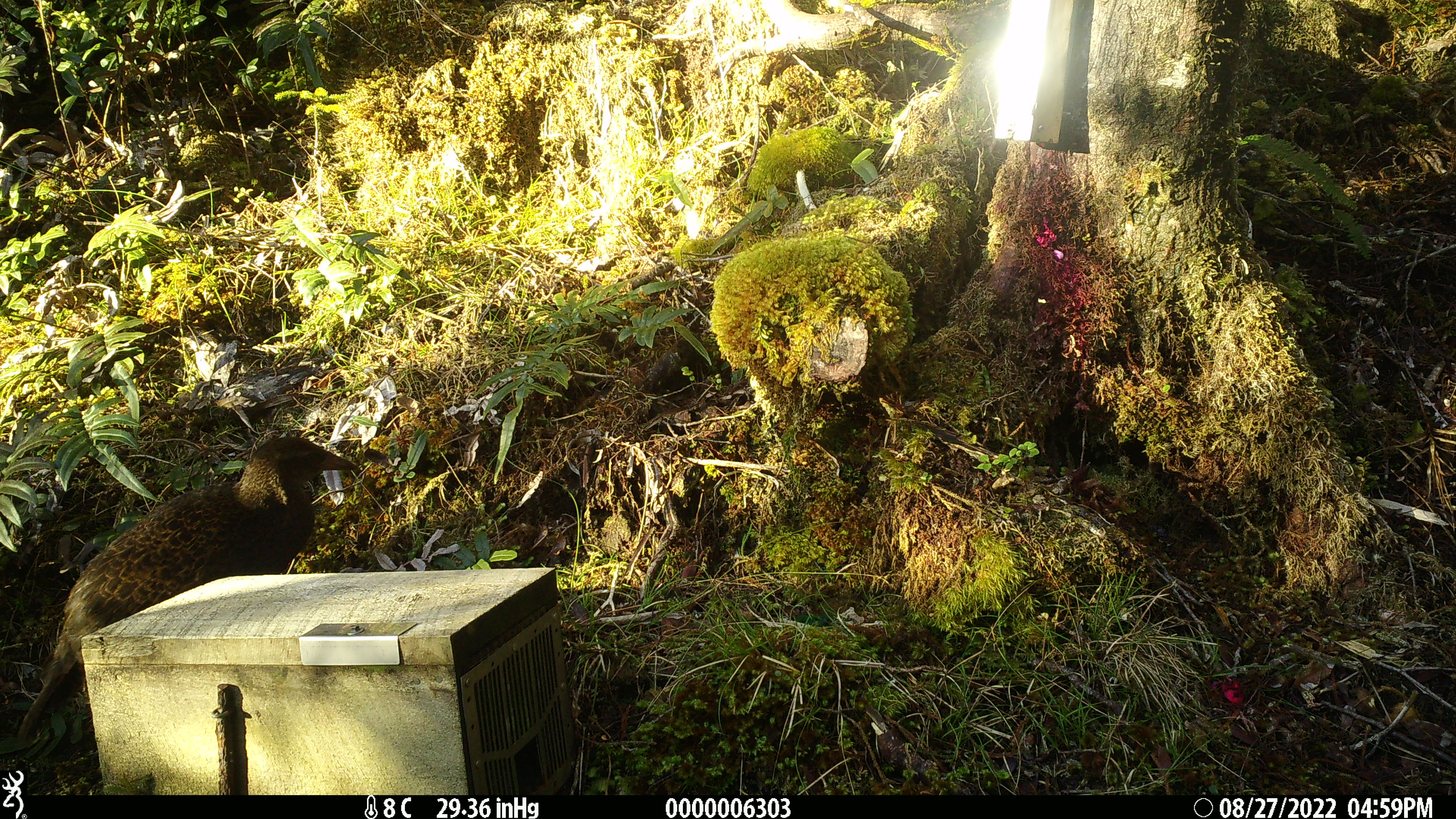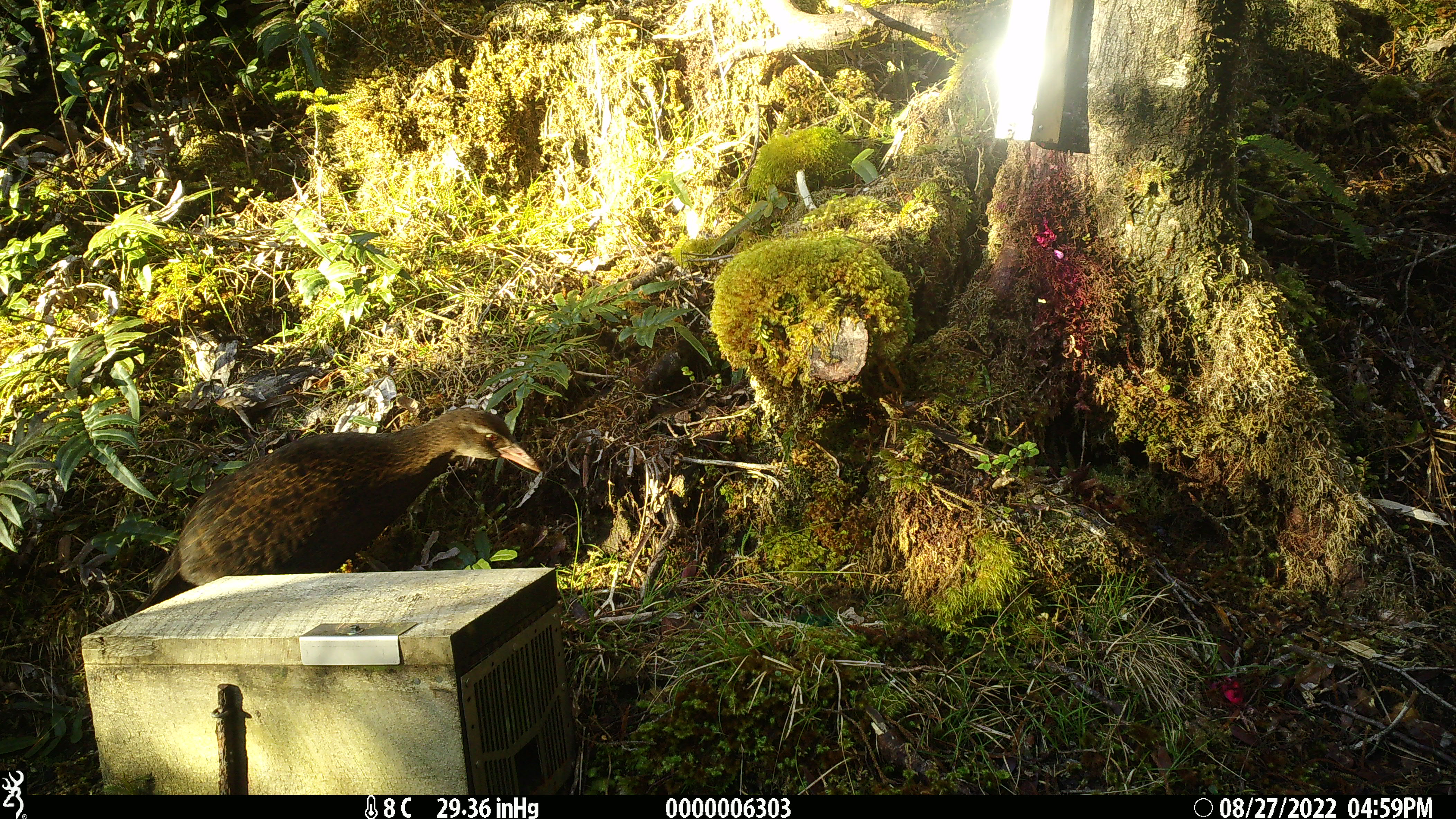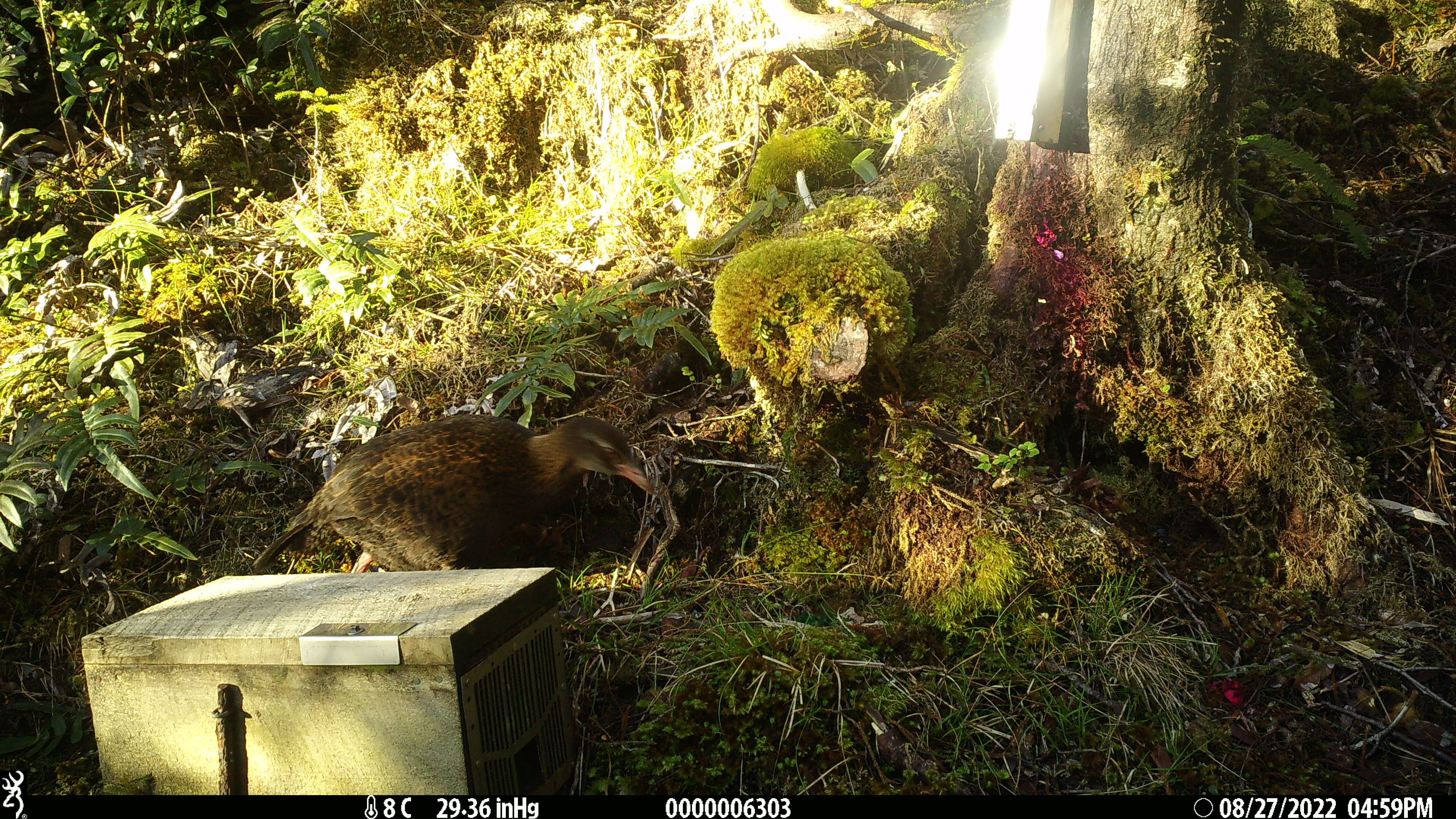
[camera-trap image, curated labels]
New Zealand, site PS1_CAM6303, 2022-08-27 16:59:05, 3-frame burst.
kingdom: Animalia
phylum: Chordata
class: Aves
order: Gruiformes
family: Rallidae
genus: Gallirallus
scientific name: Gallirallus australis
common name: weka